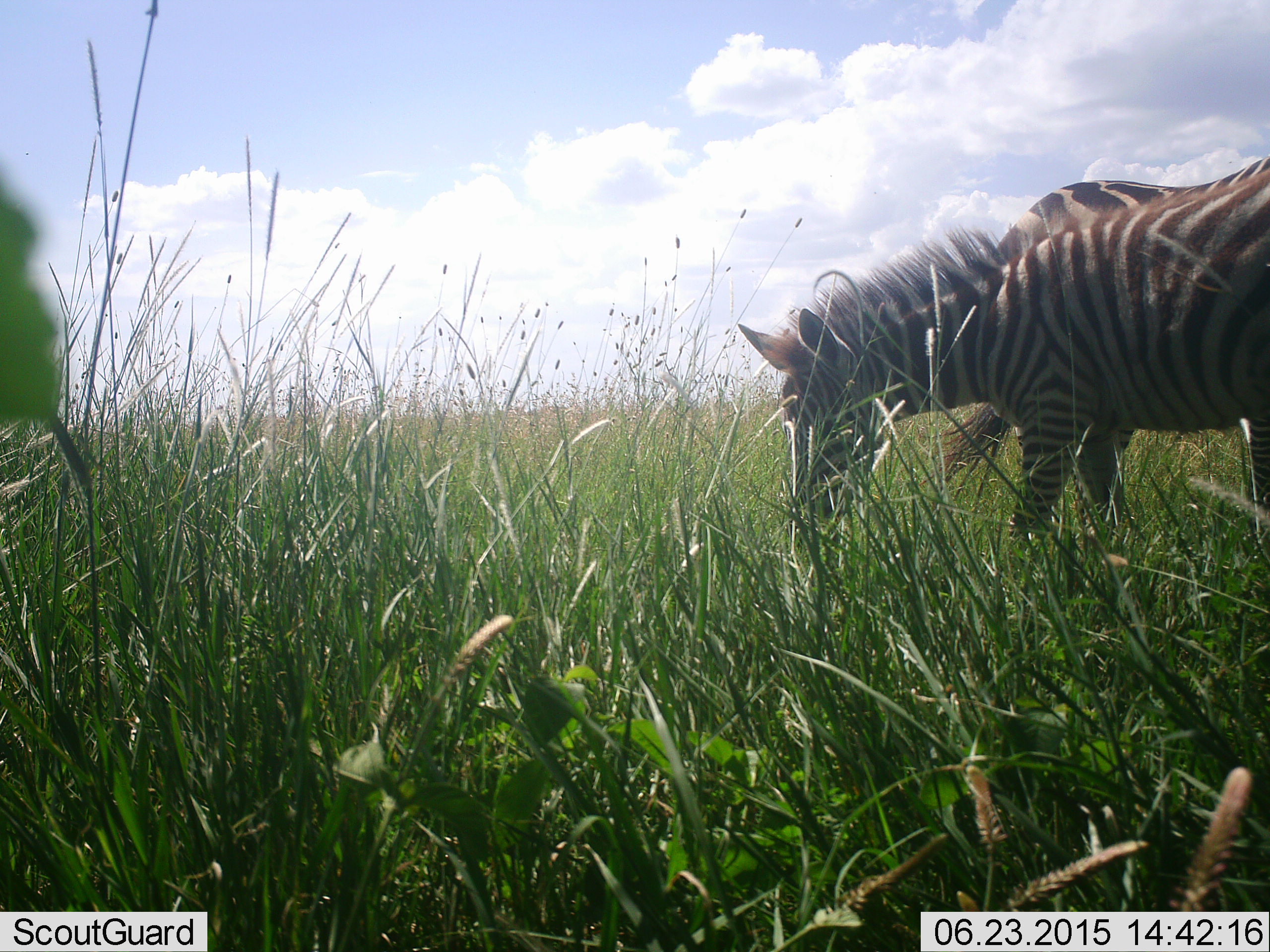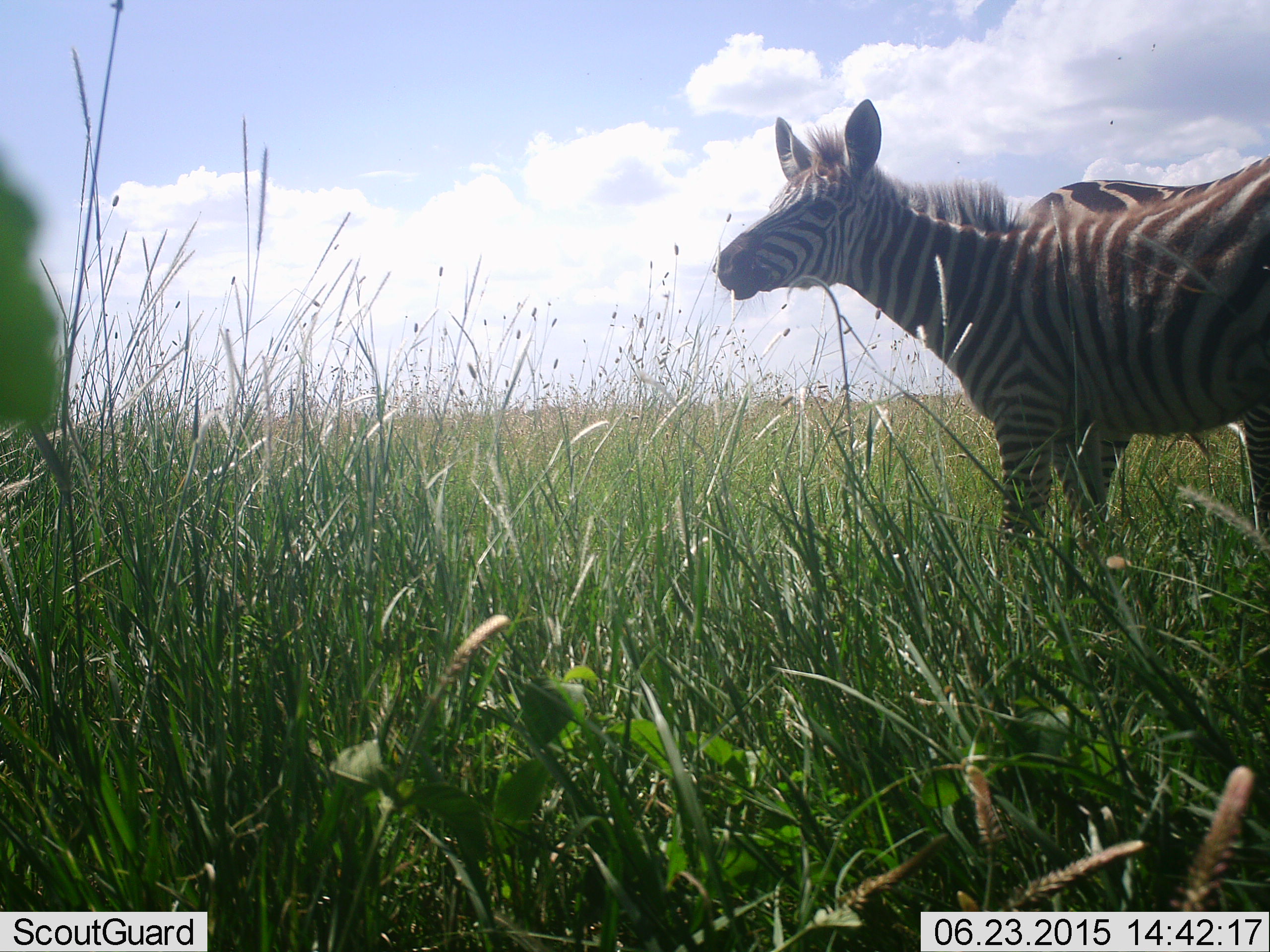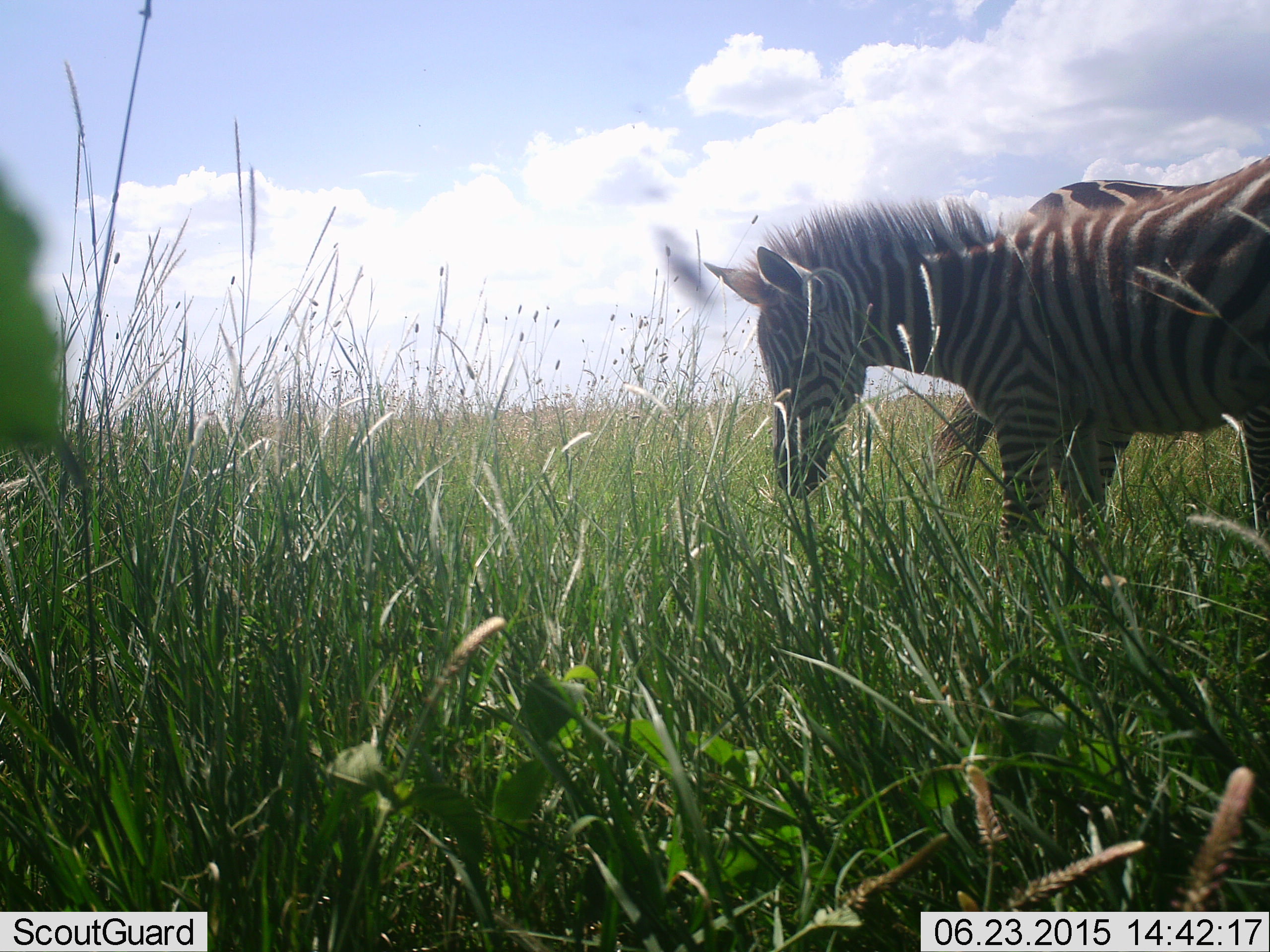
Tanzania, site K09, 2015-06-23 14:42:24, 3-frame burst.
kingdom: Animalia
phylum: Chordata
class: Mammalia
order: Perissodactyla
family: Equidae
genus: Equus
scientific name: Equus quagga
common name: plains zebra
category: zebra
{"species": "zebra (plains zebra) (Equus quagga)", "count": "2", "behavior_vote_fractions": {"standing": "70%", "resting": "10%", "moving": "10%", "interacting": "0%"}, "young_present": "50%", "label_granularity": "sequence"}